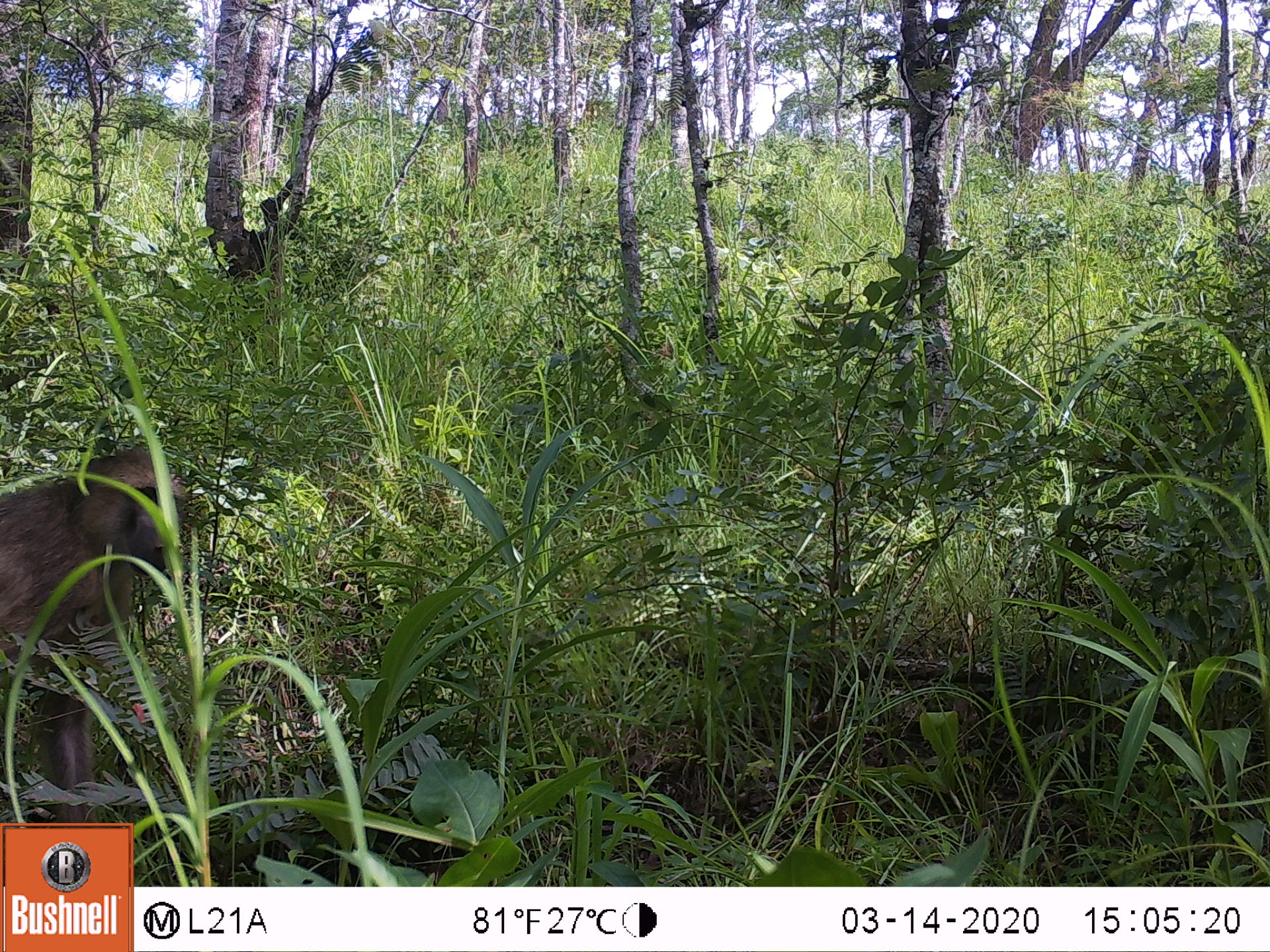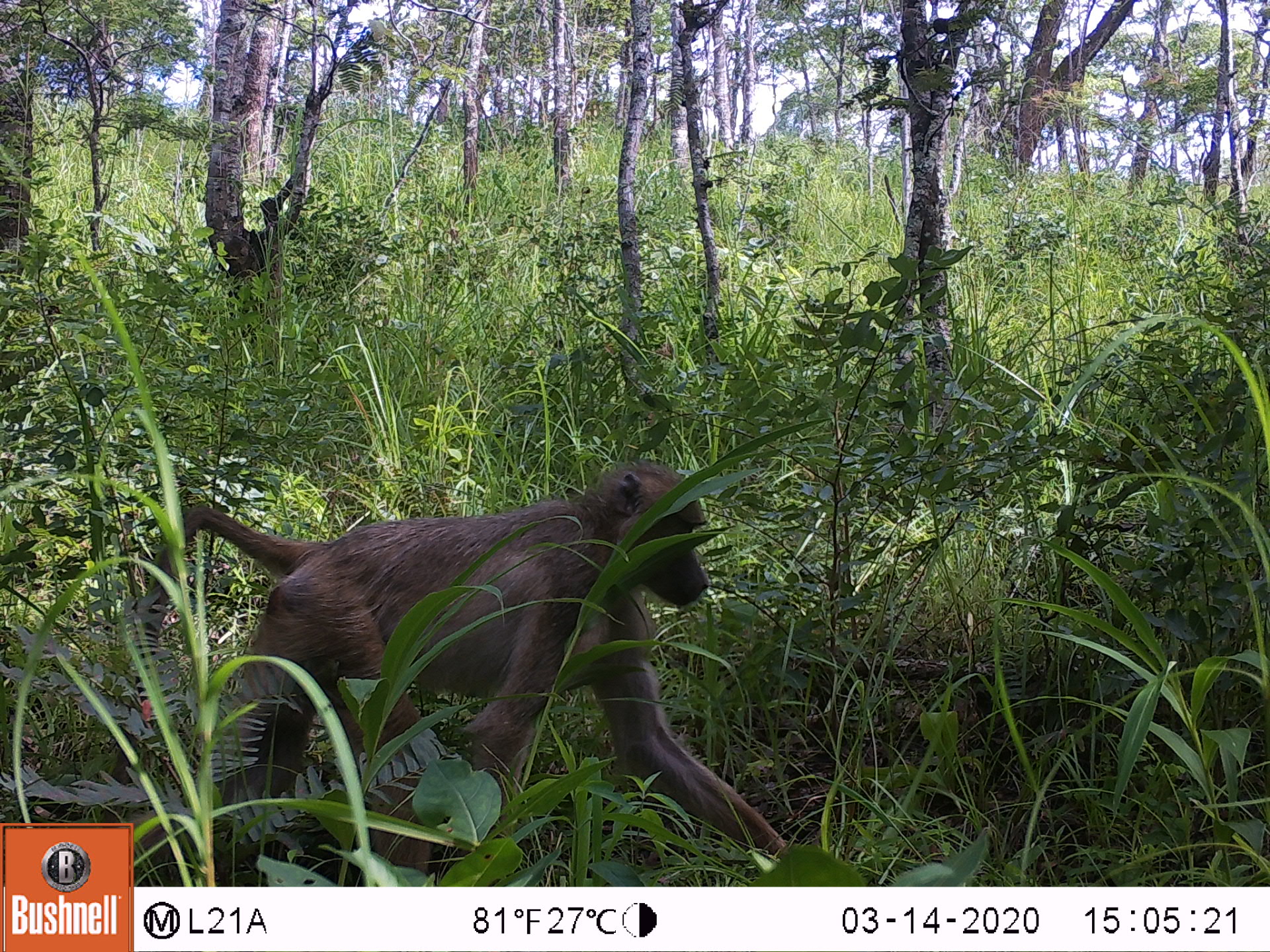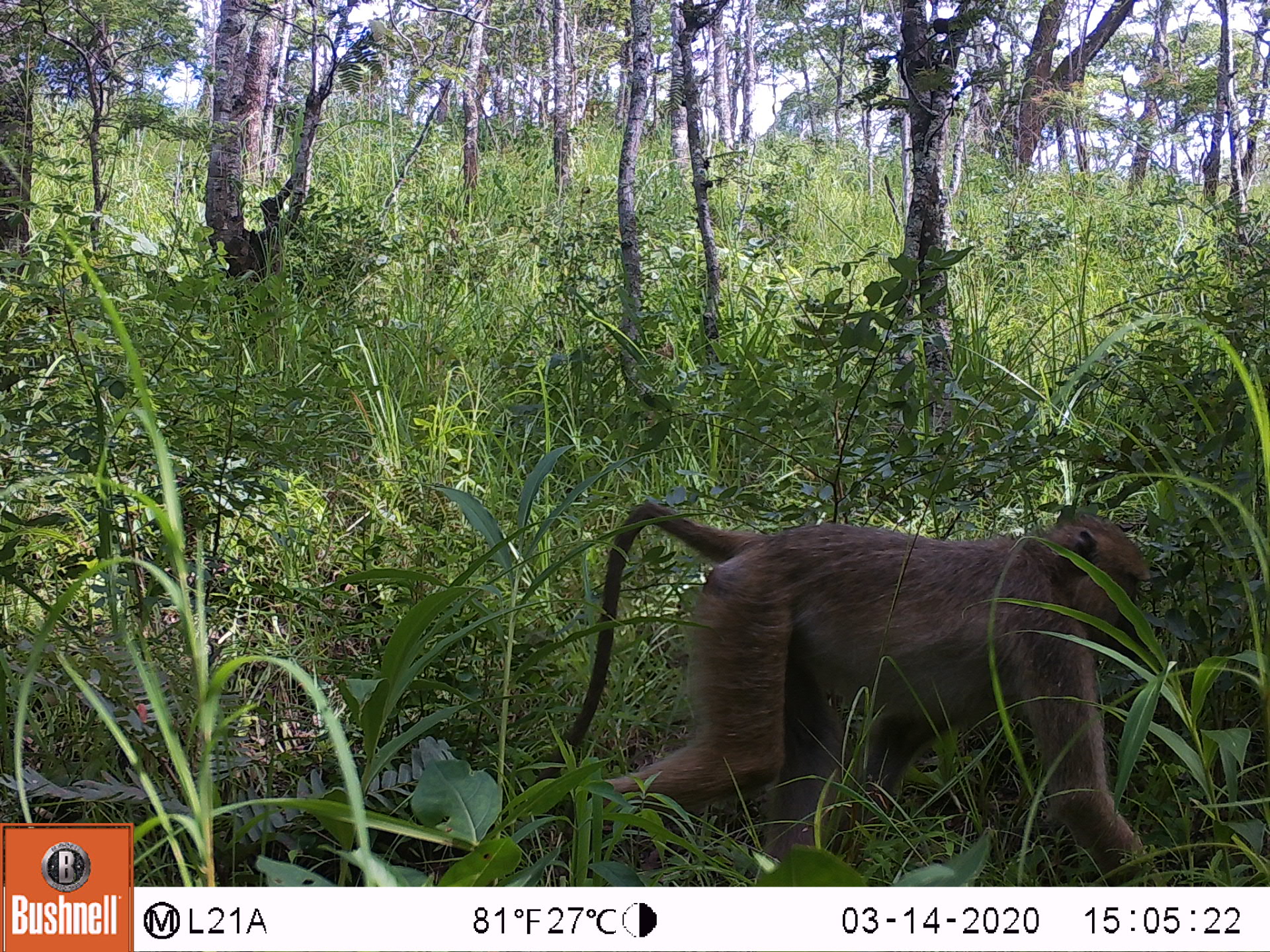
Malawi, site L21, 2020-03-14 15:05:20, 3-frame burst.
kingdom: Animalia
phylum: Chordata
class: Mammalia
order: Primates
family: Cercopithecidae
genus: Papio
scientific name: Papio cynocephalus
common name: yellow baboon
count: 1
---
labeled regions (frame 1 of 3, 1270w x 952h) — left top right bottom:
yellow baboon: 0 441 190 814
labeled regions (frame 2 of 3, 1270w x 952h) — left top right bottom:
yellow baboon: 135 452 786 883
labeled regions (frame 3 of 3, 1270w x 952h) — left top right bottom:
yellow baboon: 550 496 1170 883